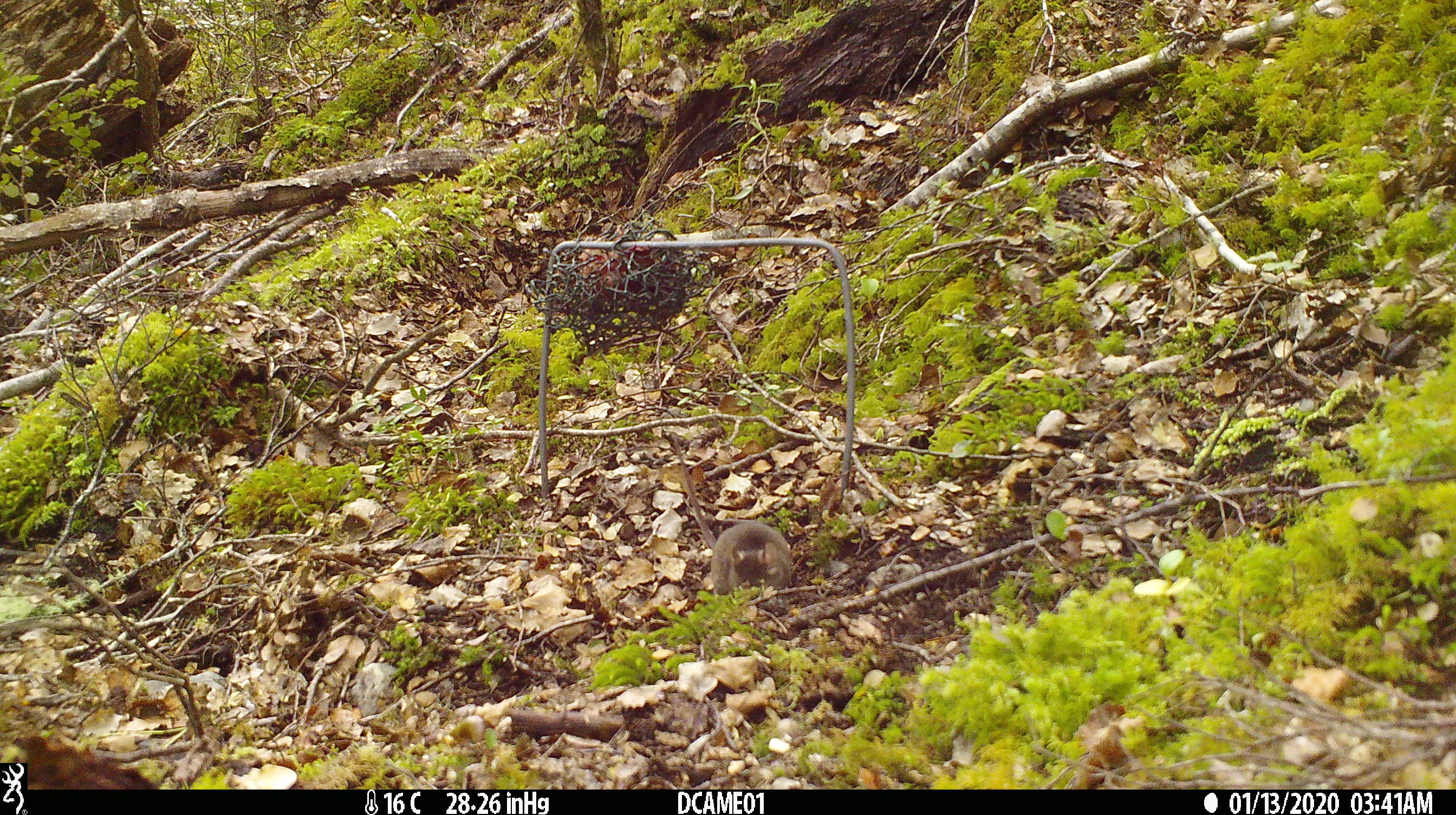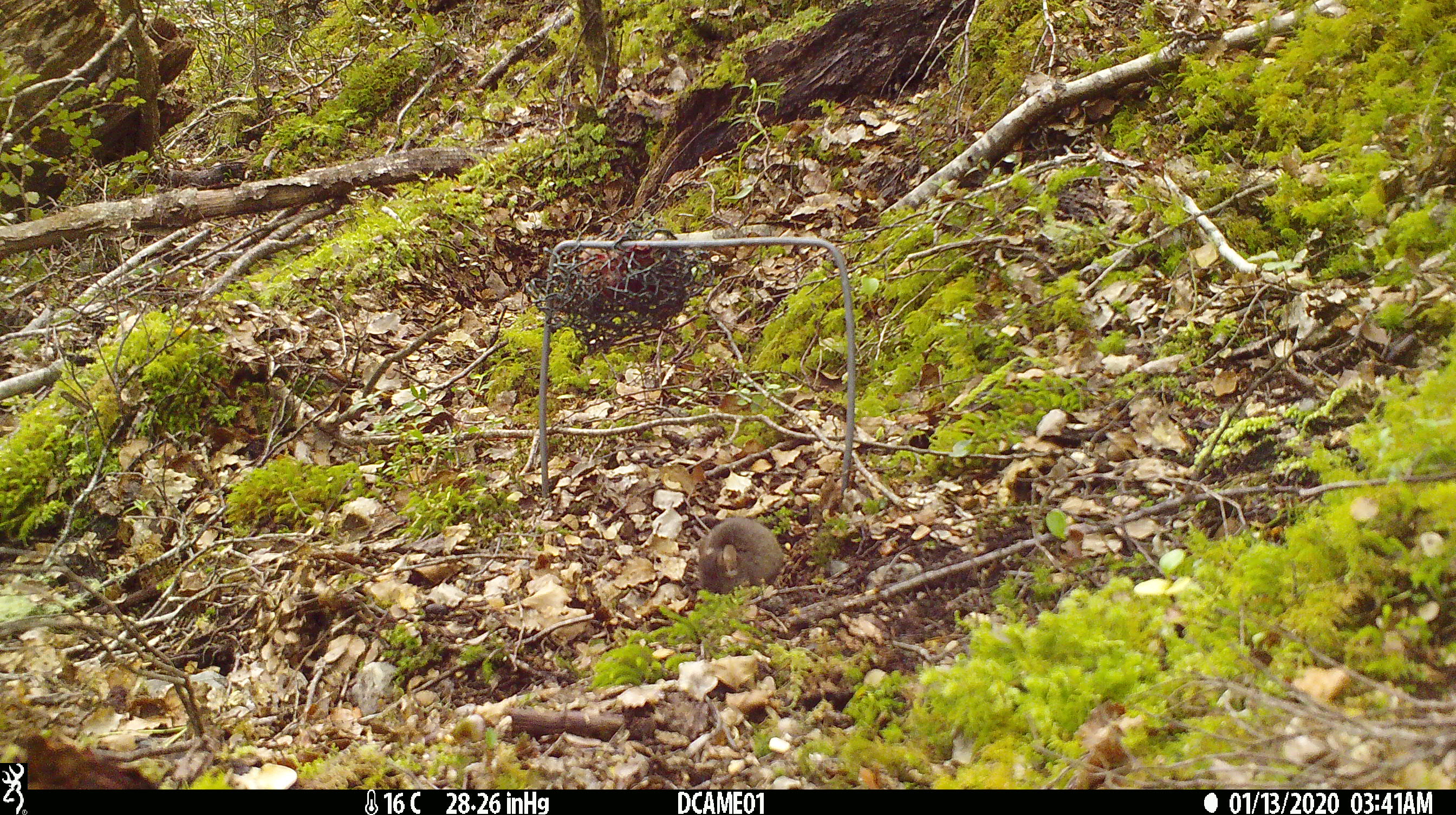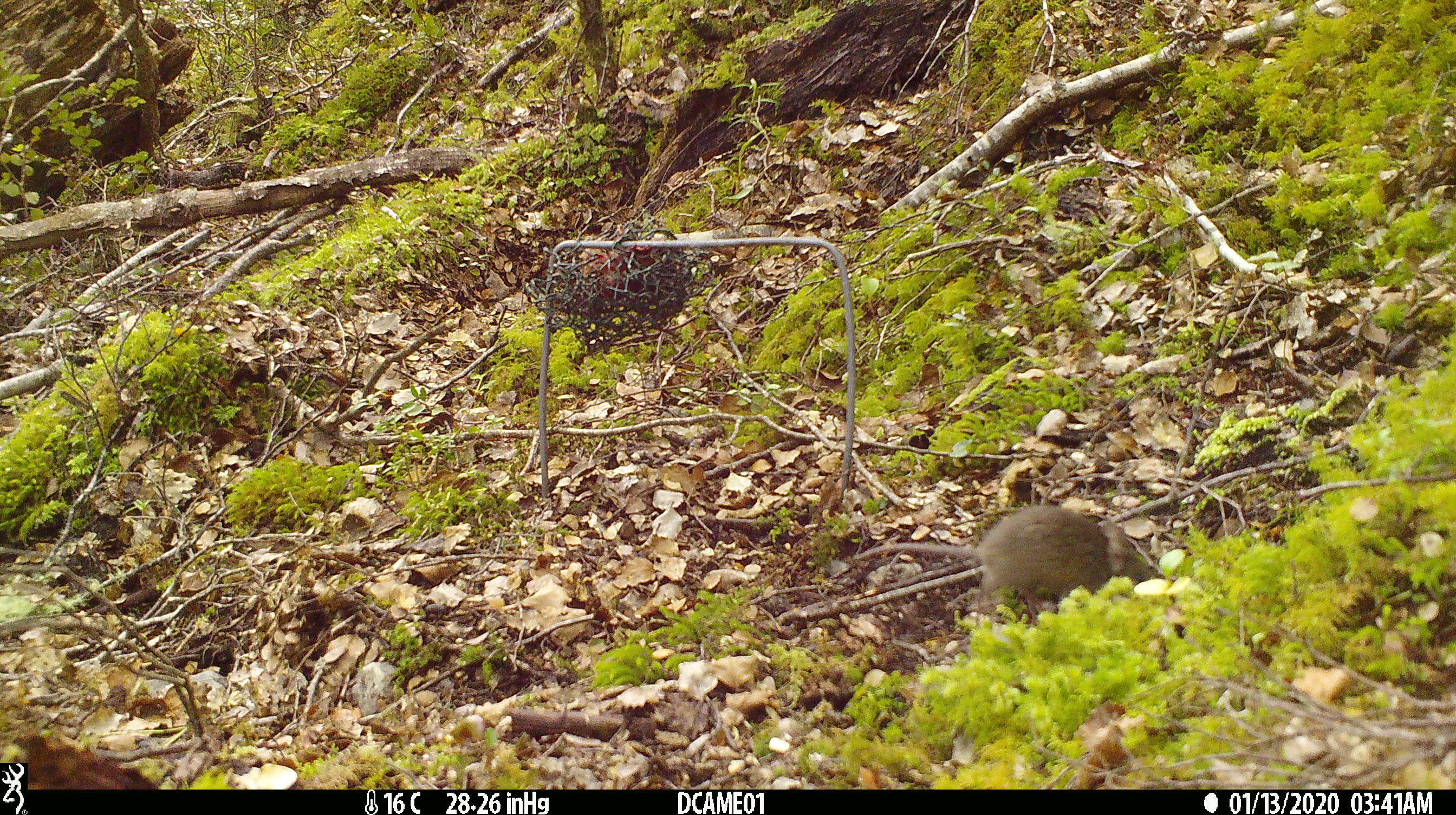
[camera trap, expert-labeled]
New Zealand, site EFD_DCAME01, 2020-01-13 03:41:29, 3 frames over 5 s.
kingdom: Animalia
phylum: Chordata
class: Mammalia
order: Rodentia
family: Muridae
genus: Mus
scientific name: Mus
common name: mouse